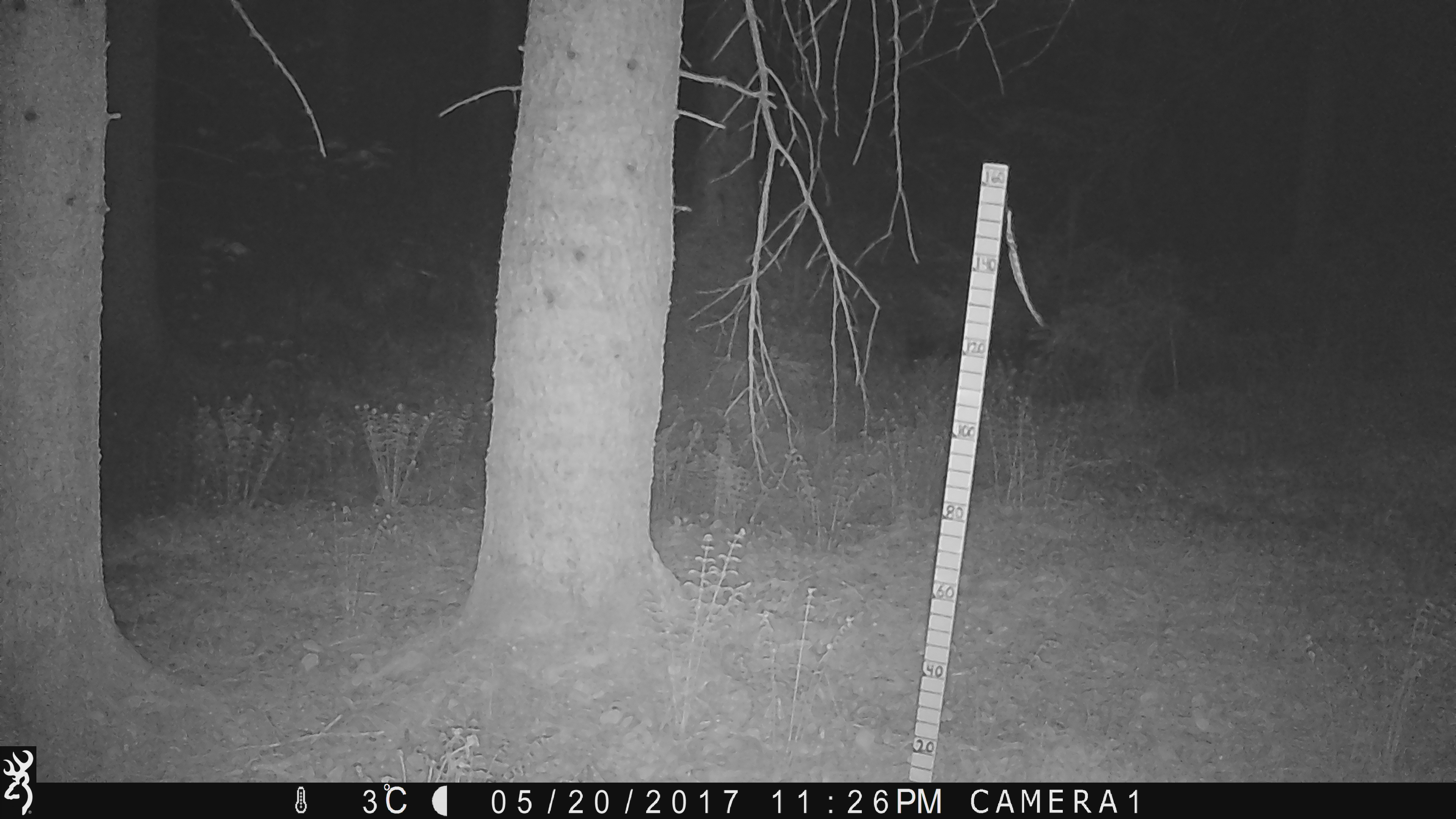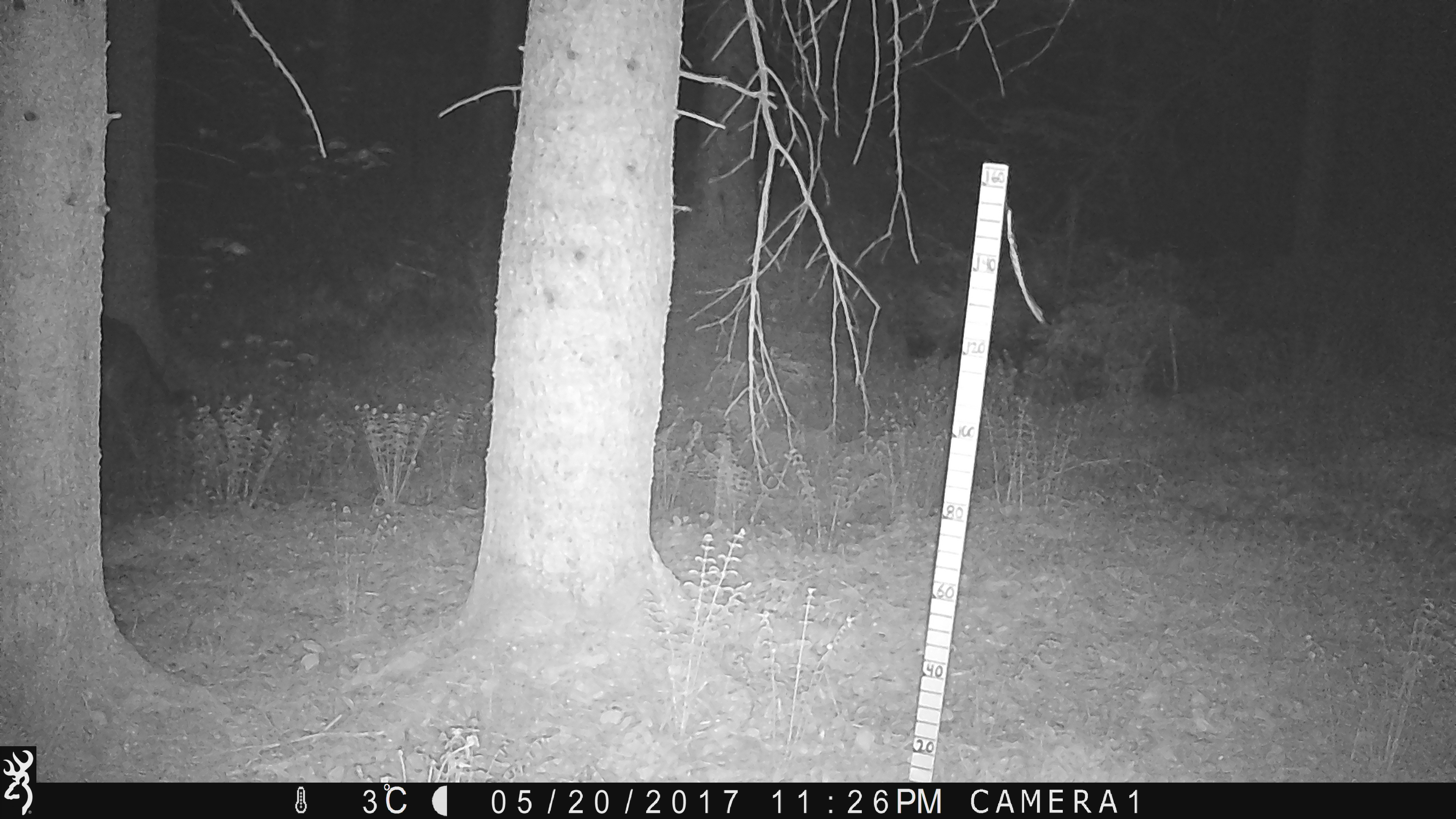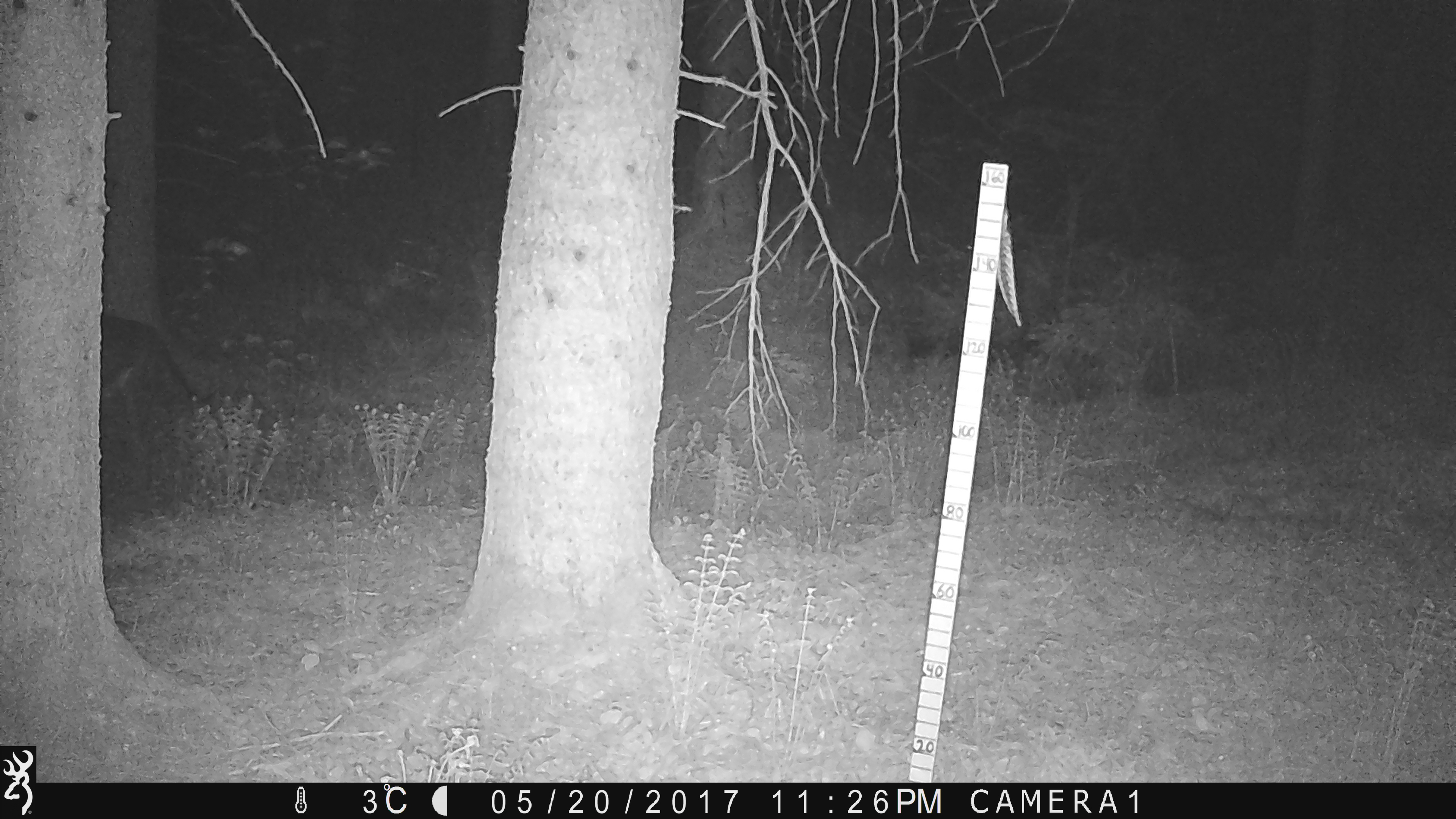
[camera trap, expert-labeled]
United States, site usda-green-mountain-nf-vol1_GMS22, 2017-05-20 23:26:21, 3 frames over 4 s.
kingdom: Animalia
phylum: Chordata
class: Mammalia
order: Artiodactyla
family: Cervidae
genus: Odocoileus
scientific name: Odocoileus virginianus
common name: white-tailed deer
White-tailed deer (Odocoileus virginianus).